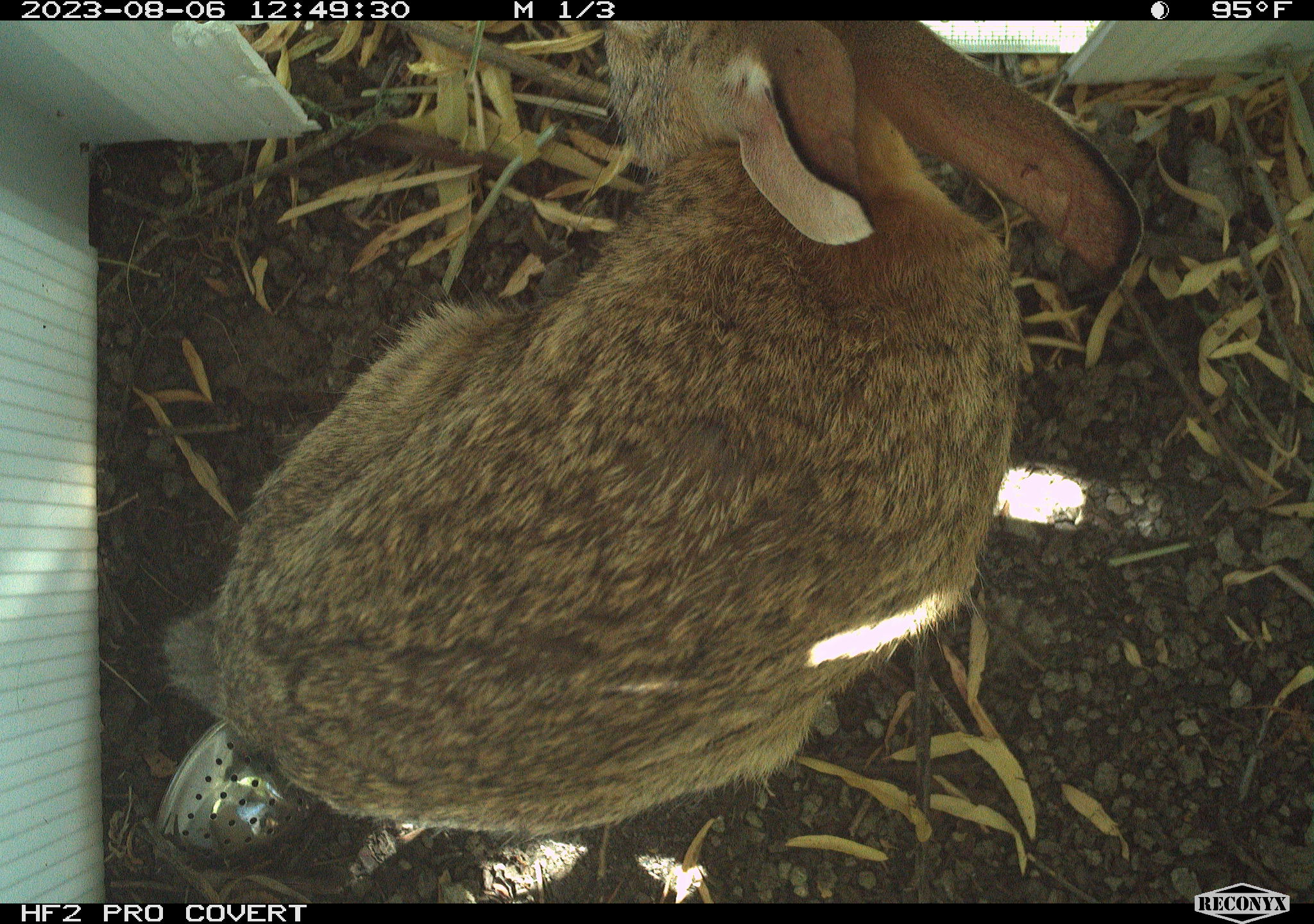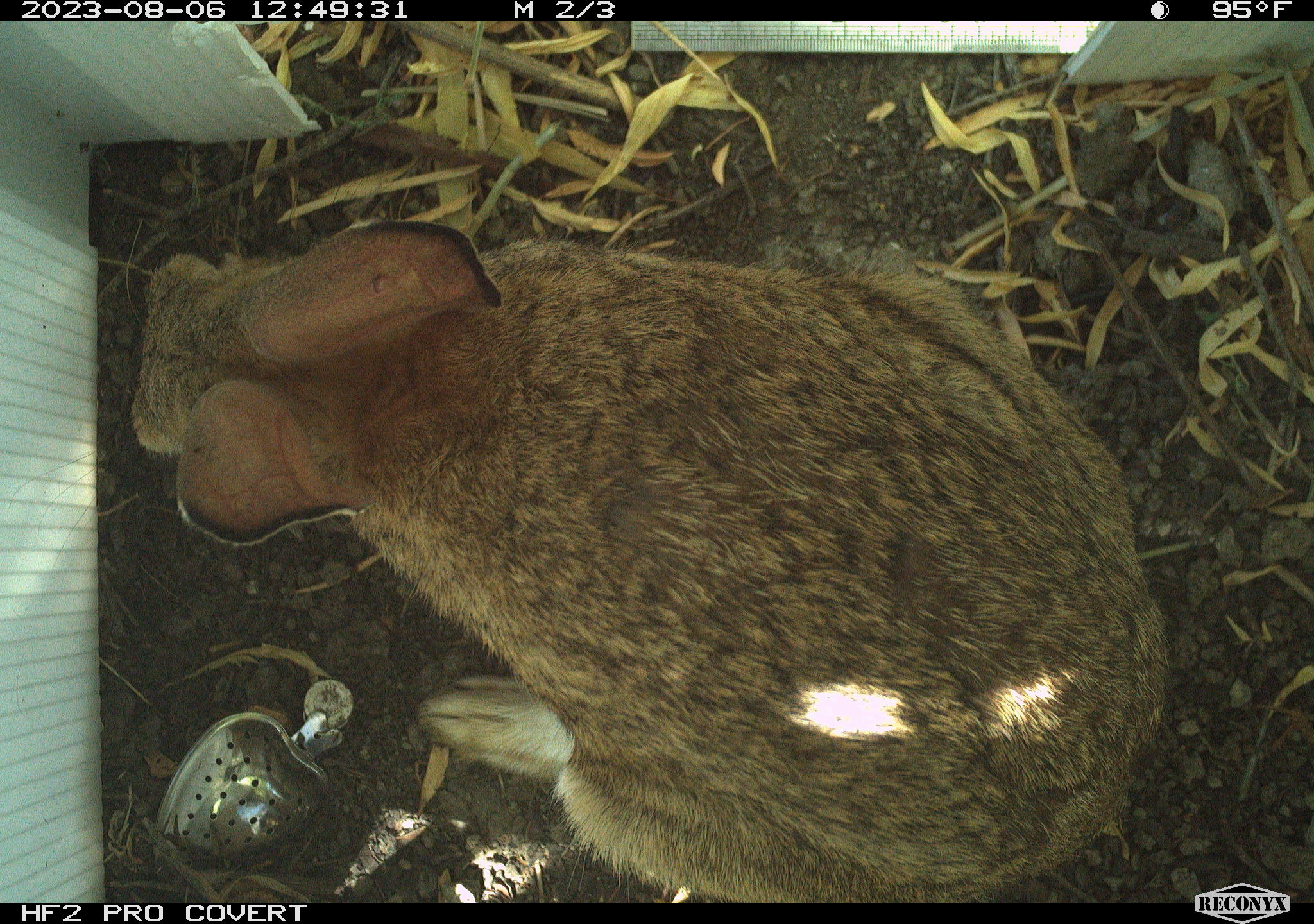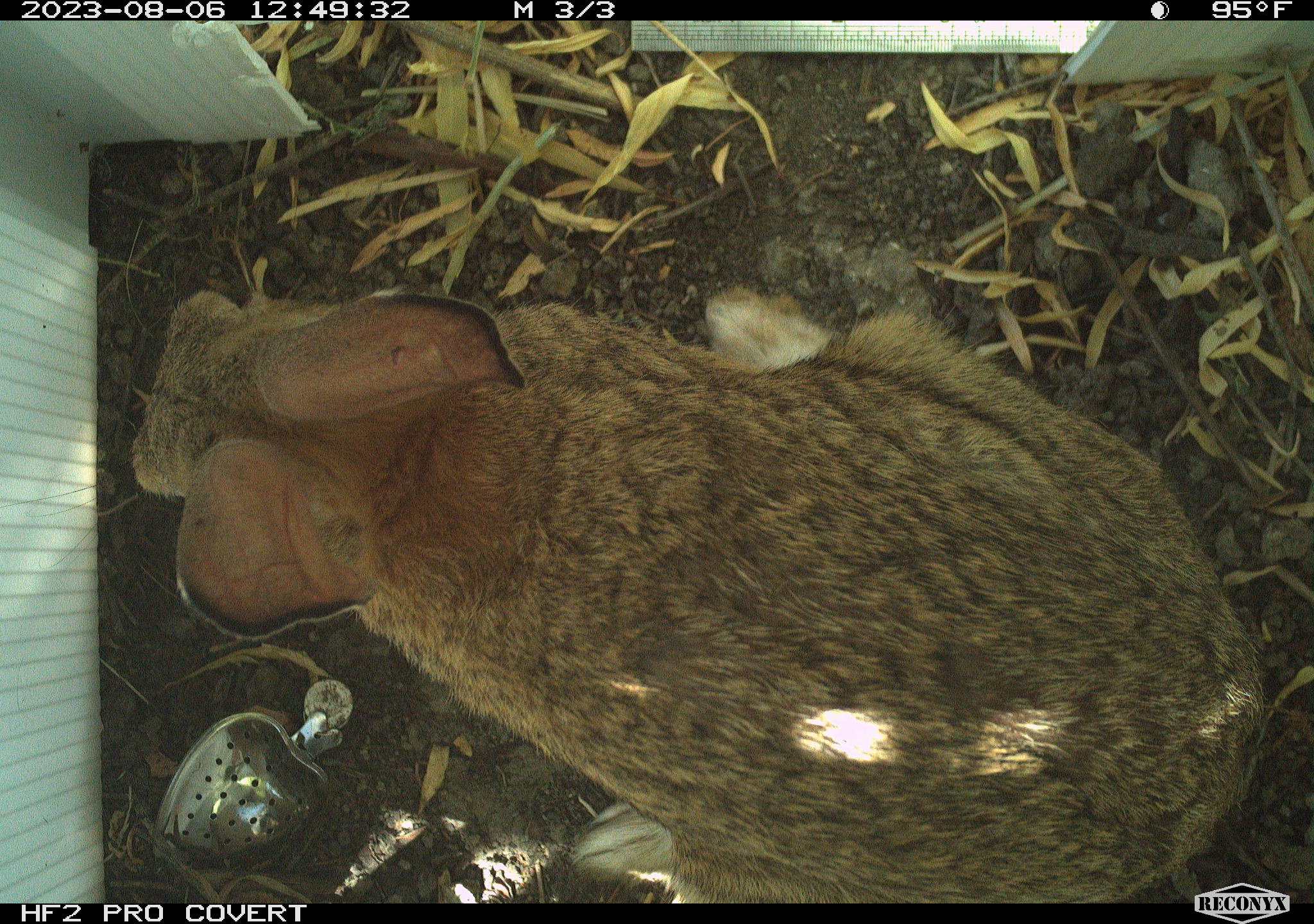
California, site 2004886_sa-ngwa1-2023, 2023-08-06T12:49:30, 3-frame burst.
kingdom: Animalia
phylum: Chordata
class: Mammalia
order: Lagomorpha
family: Leporidae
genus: Sylvilagus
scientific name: Sylvilagus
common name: cottontail rabbits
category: sylvilagus species